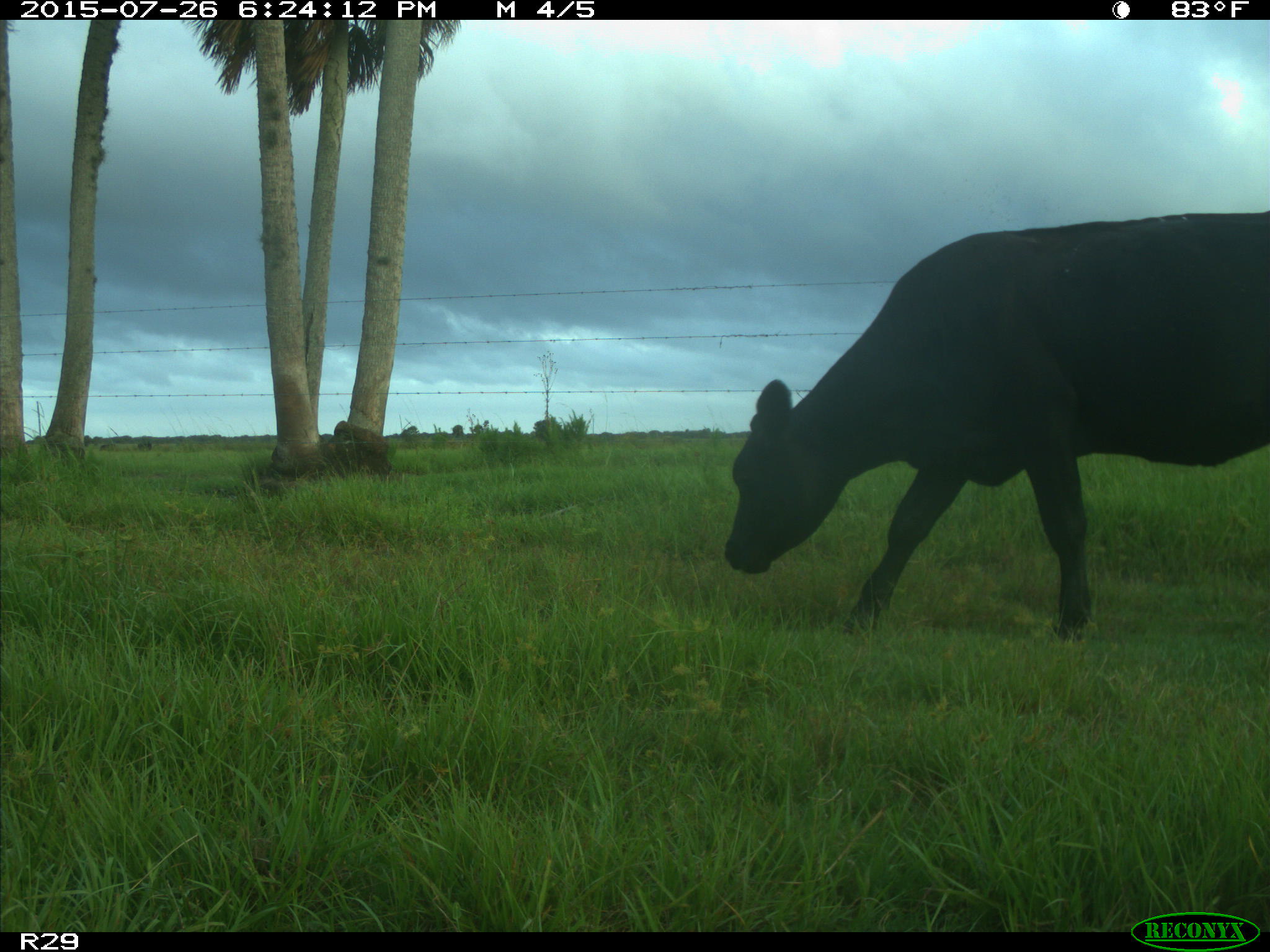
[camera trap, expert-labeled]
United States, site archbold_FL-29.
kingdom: Animalia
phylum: Chordata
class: Mammalia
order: Artiodactyla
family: Bovidae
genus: Bos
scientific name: Bos taurus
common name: domestic cow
Bos taurus (domestic cow).